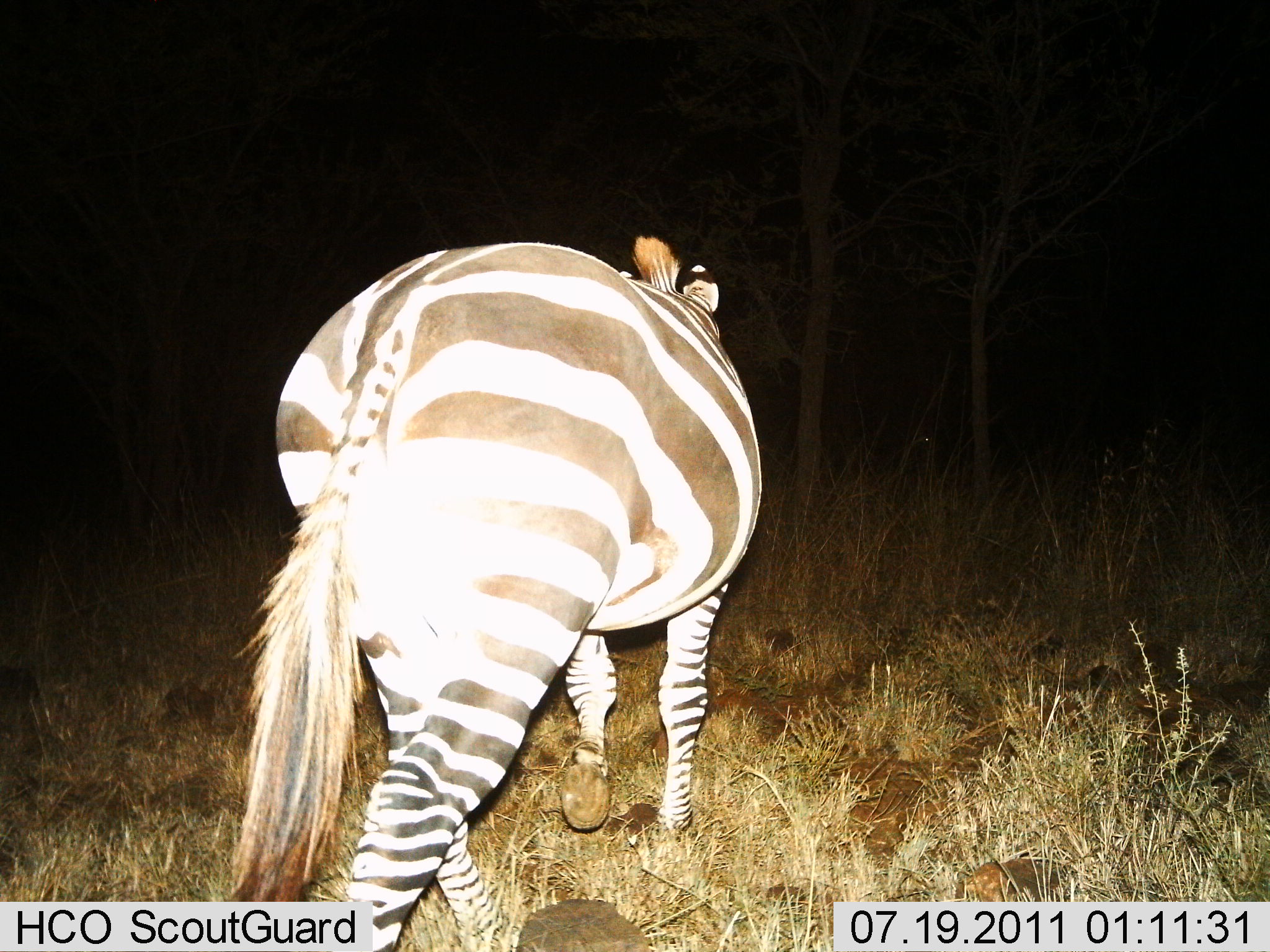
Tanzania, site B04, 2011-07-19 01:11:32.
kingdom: Animalia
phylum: Chordata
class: Mammalia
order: Perissodactyla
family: Equidae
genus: Equus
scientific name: Equus quagga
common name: plains zebra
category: zebra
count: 1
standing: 19%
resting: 0%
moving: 81%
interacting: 0%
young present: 0%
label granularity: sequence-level